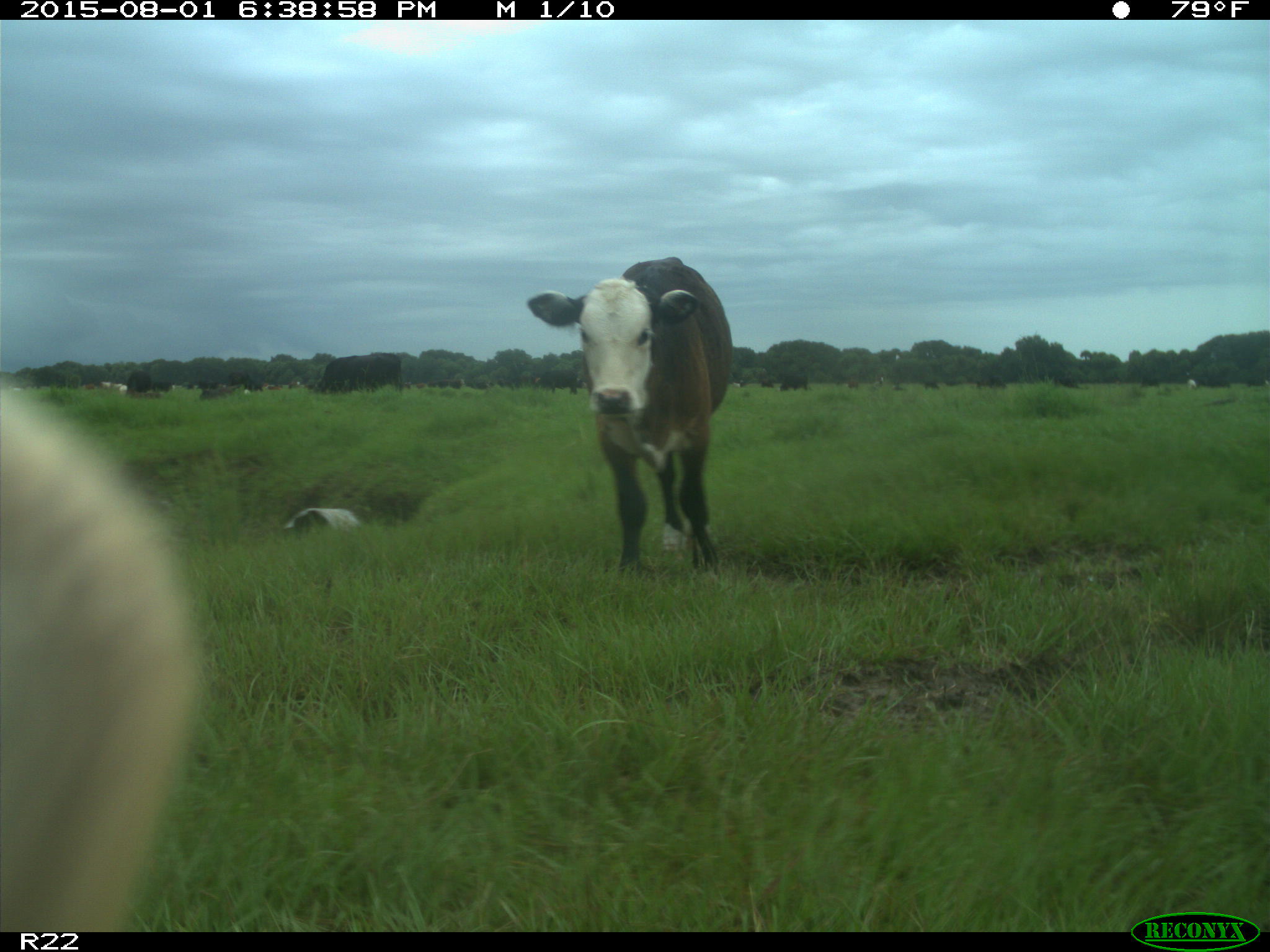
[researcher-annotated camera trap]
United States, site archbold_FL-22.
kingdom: Animalia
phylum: Chordata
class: Mammalia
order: Artiodactyla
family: Bovidae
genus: Bos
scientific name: Bos taurus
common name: domestic cow